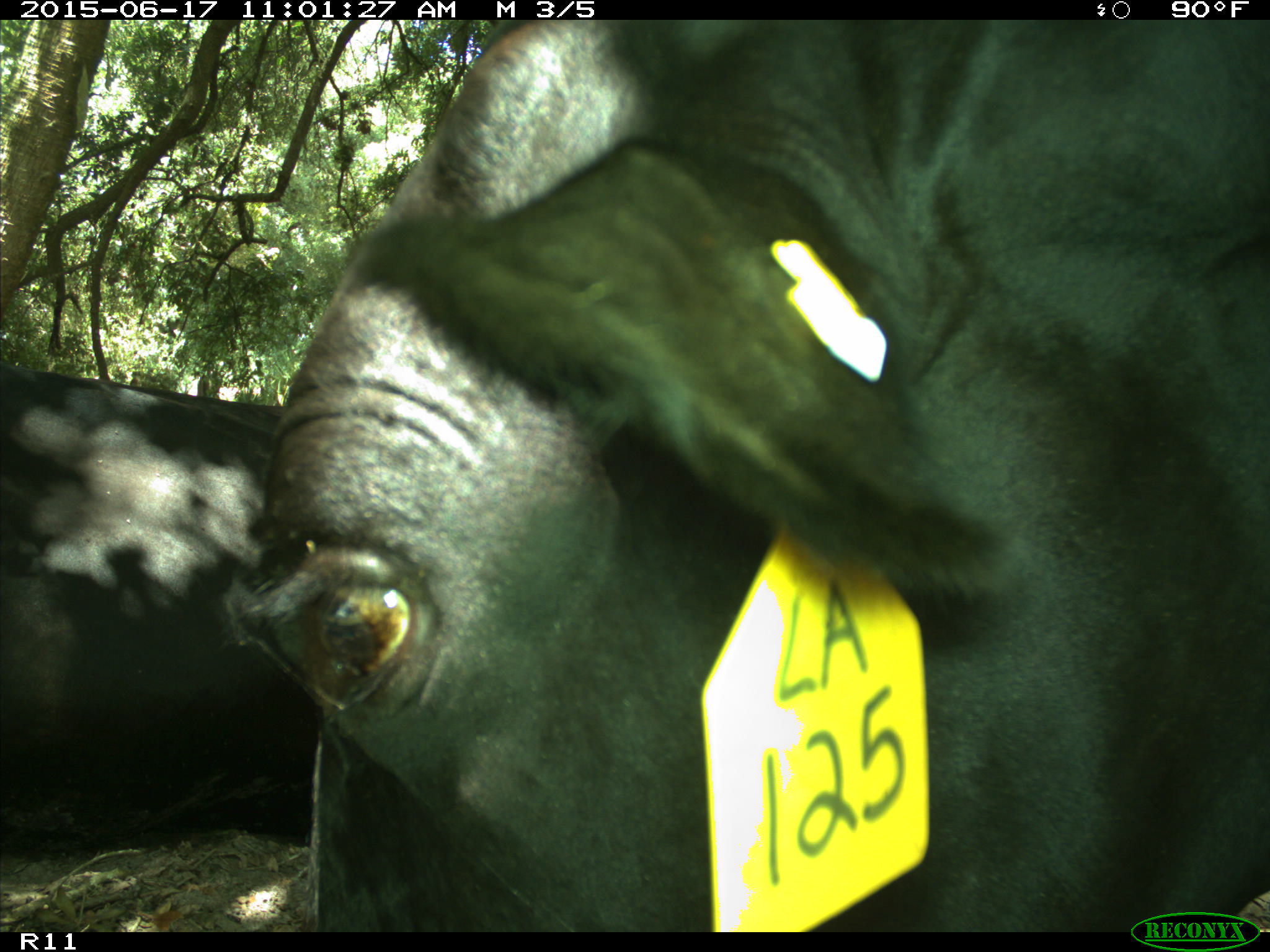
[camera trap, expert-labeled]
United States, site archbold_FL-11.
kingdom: Animalia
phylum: Chordata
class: Mammalia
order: Artiodactyla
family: Bovidae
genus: Bos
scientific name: Bos taurus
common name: domestic cow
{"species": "Bos taurus (domestic cow)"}